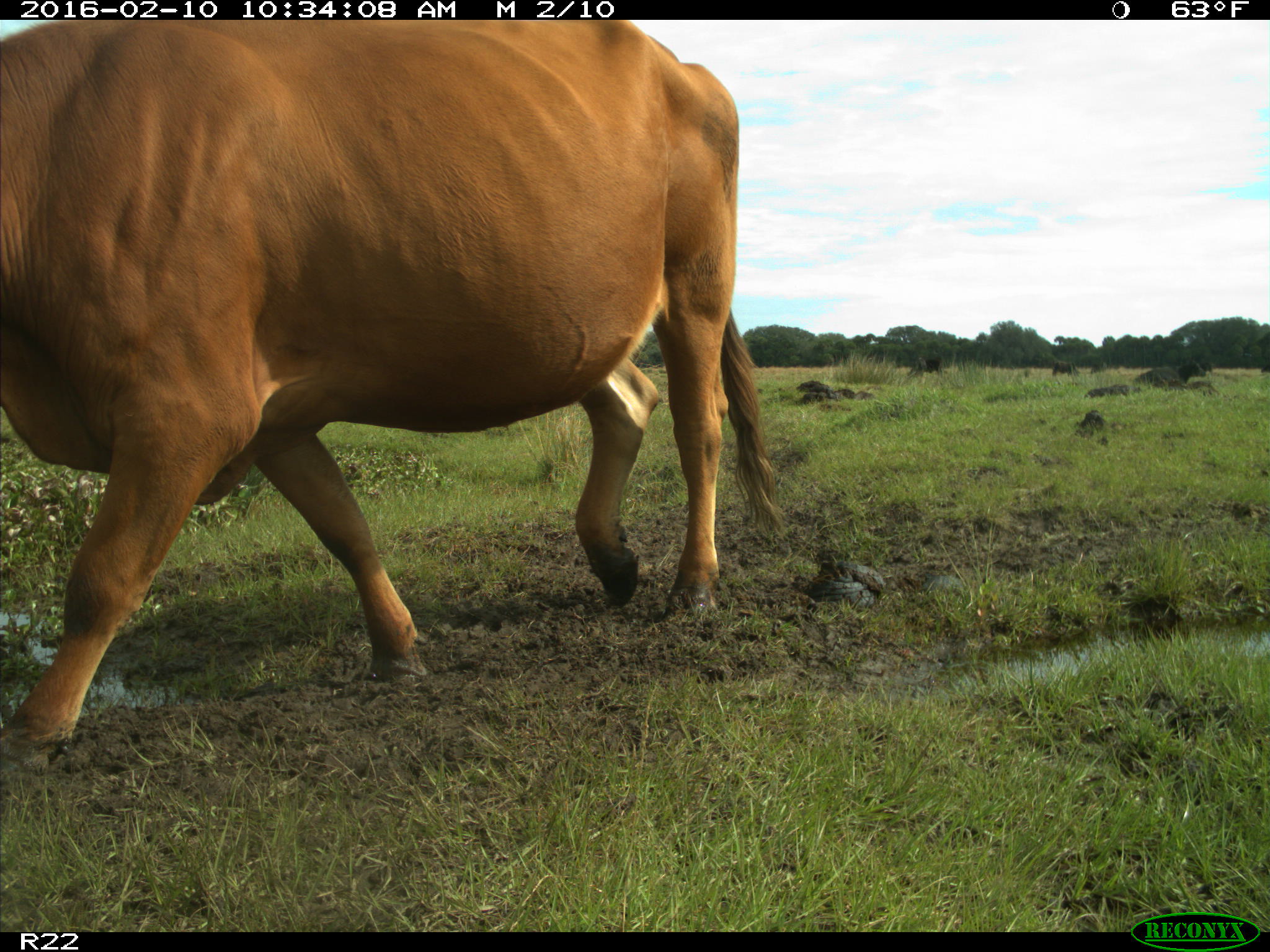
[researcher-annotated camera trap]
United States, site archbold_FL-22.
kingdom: Animalia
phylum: Chordata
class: Mammalia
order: Artiodactyla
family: Bovidae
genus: Bos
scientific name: Bos taurus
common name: domestic cow